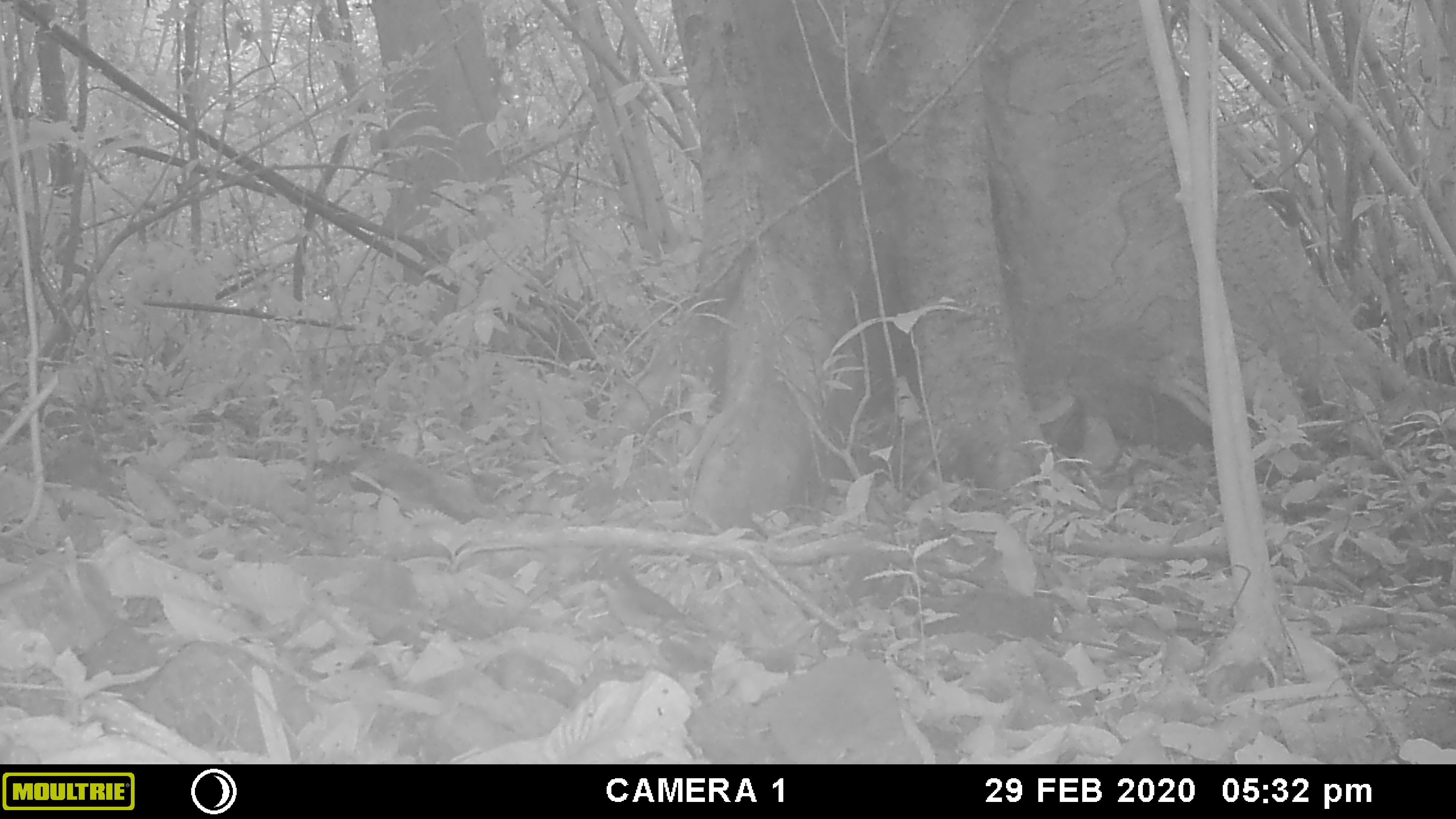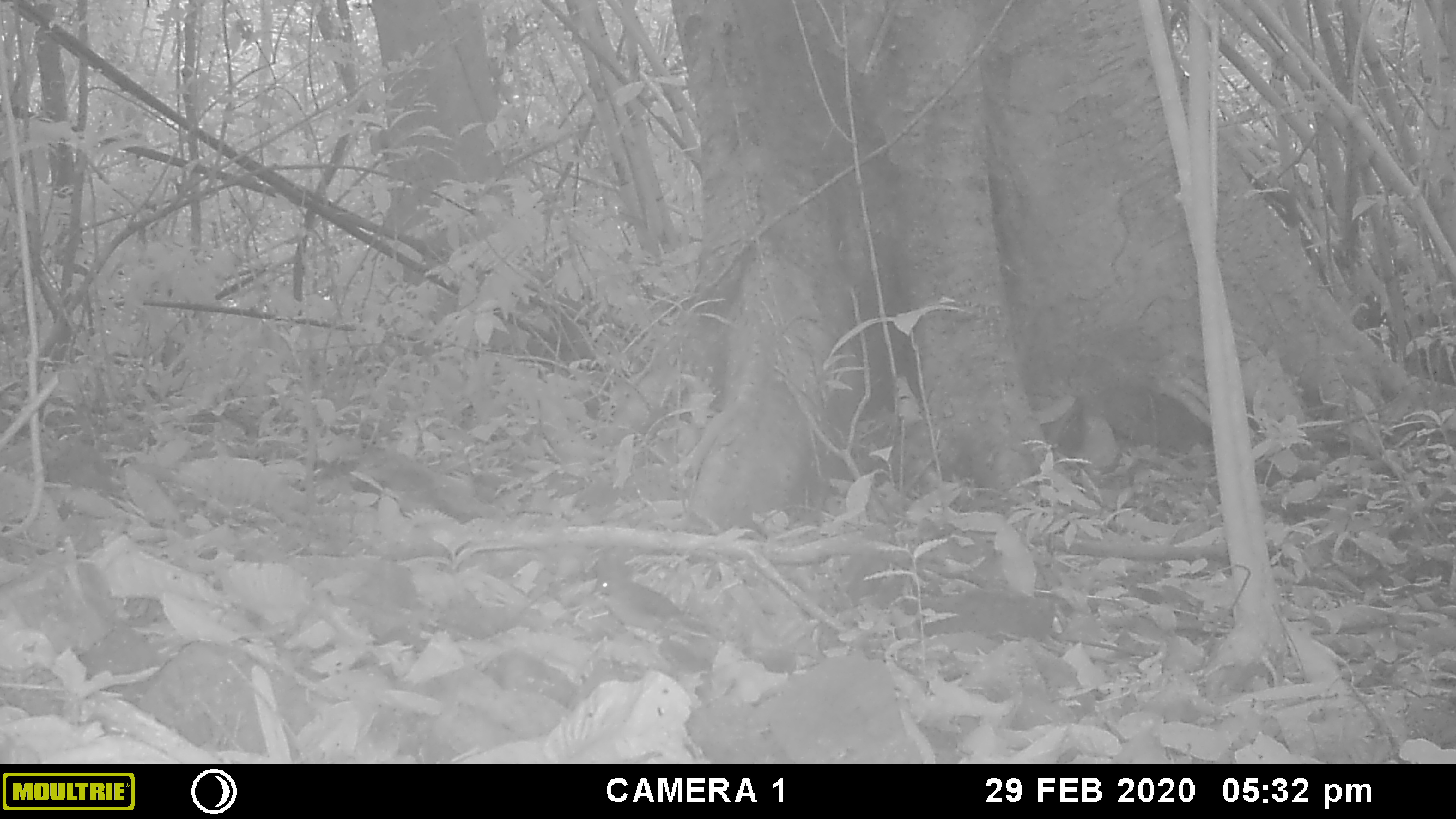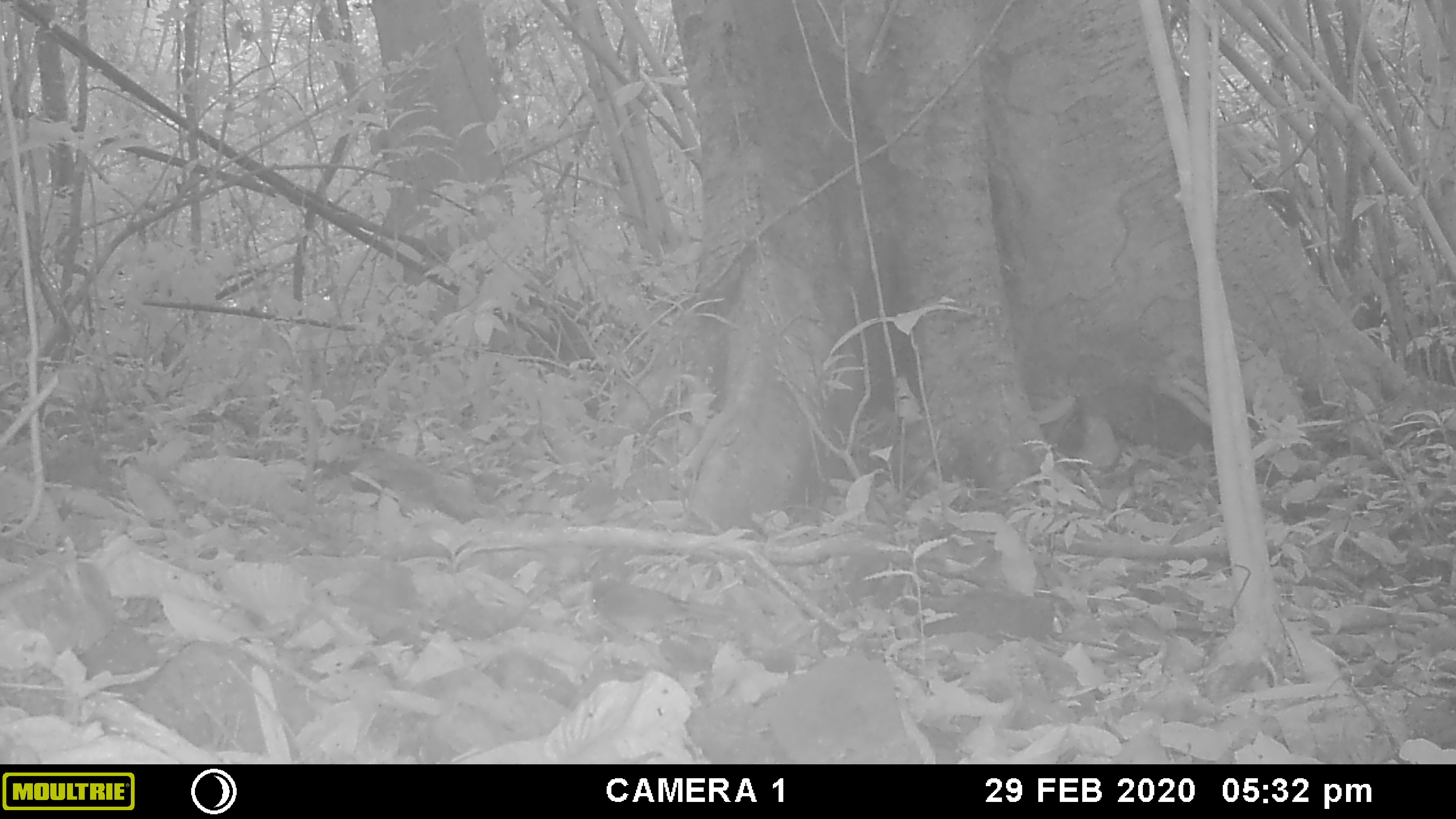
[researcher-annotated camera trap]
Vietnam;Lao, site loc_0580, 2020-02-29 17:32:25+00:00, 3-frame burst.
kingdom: Animalia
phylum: Chordata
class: Aves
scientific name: Aves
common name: bird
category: unidentified bird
Unidentified bird (bird) (Aves). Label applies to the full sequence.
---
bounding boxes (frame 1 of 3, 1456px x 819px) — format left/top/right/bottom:
unidentified bird: 597/566/707/646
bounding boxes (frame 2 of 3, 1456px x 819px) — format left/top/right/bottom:
unidentified bird: 590/566/697/645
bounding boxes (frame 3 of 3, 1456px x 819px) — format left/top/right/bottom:
unidentified bird: 591/575/729/646